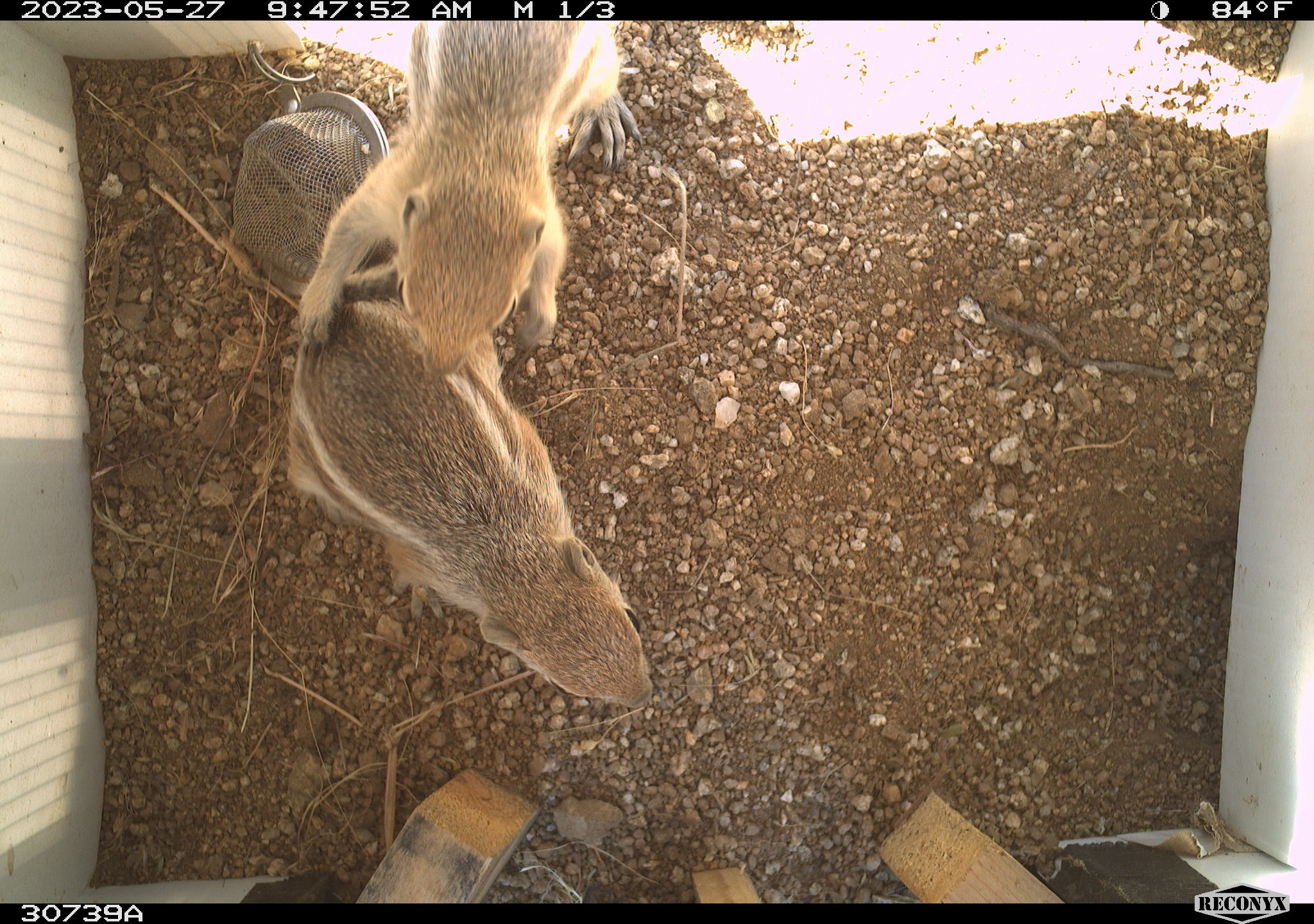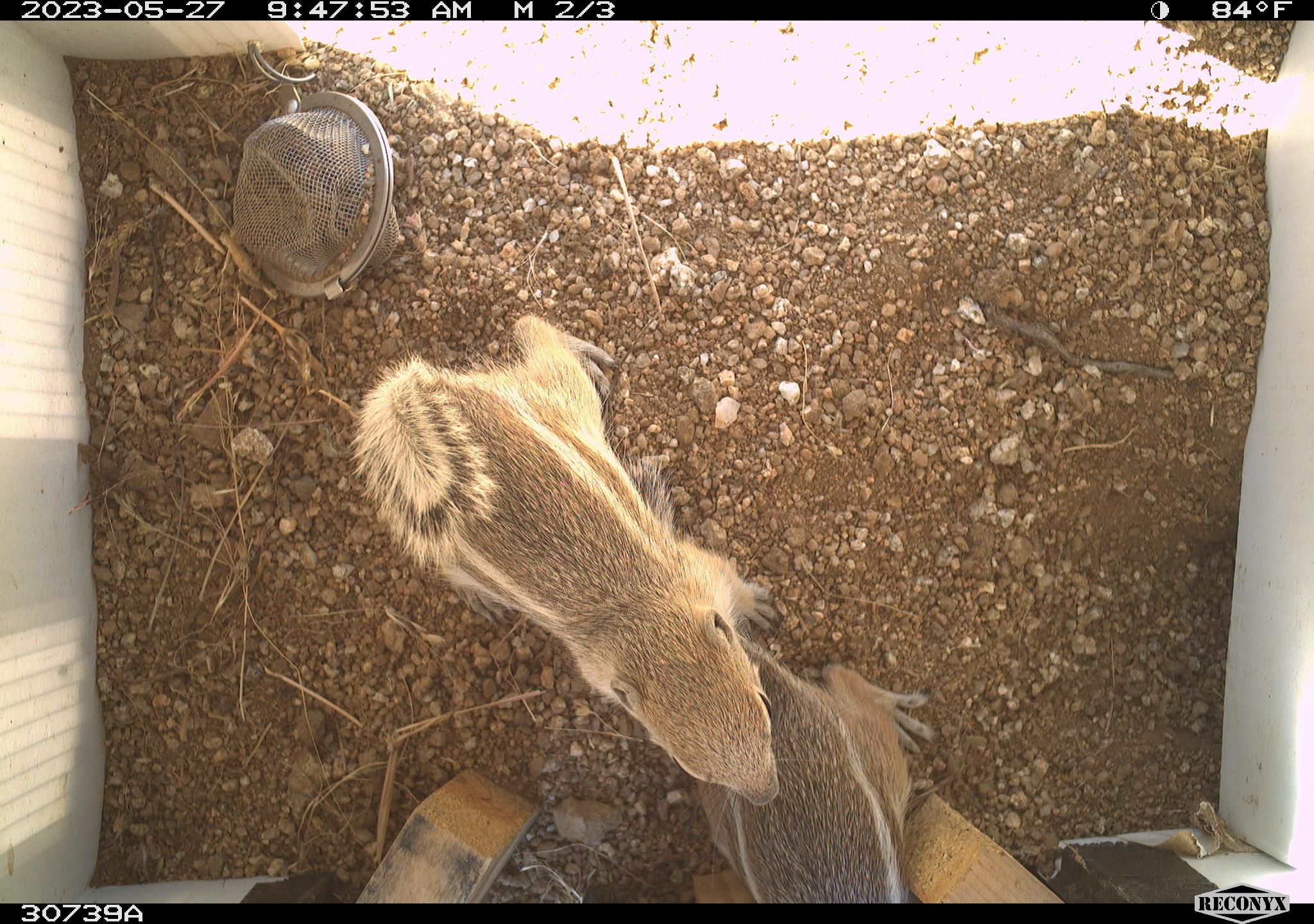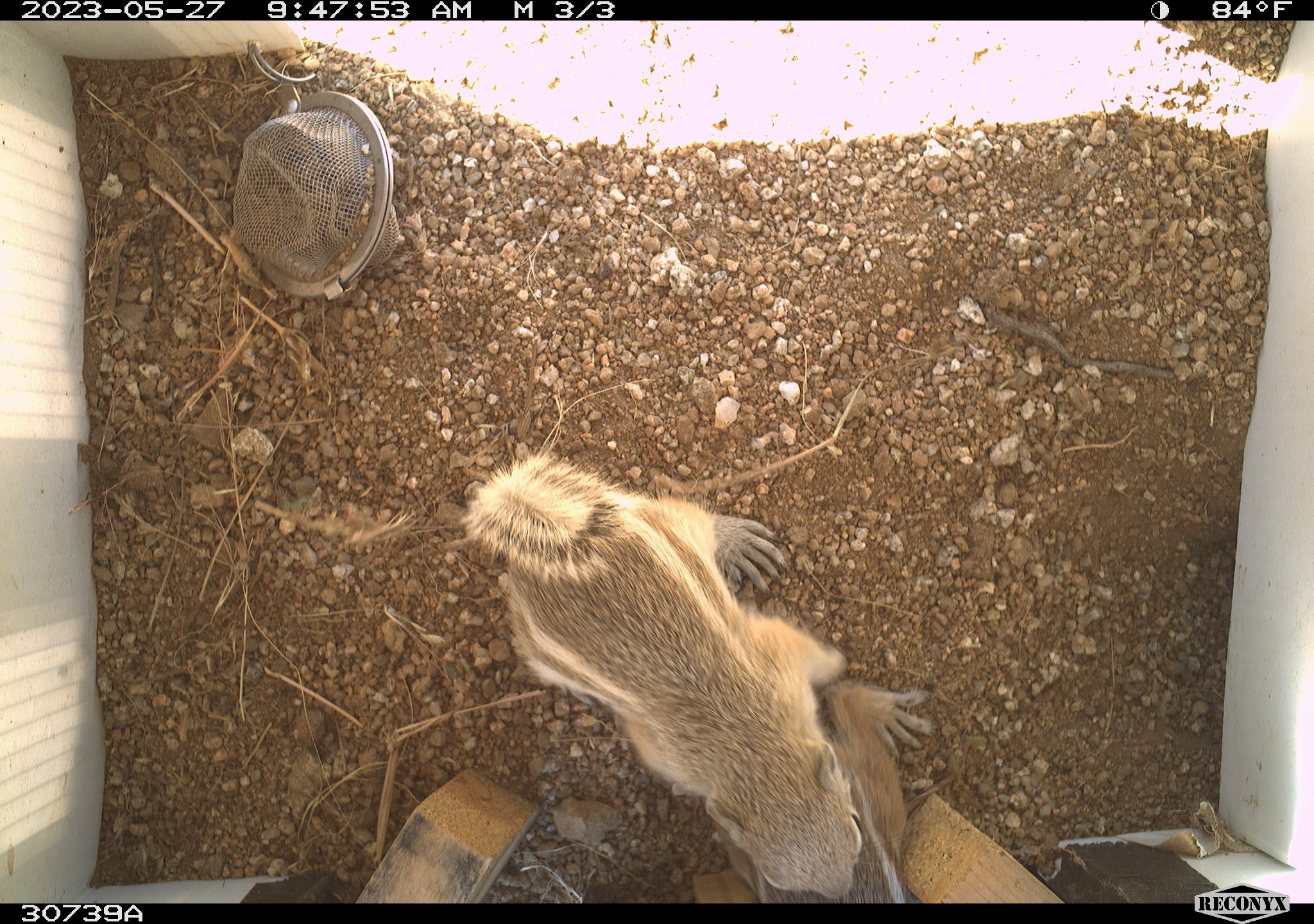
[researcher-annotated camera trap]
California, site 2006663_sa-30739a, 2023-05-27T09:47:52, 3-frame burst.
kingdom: Animalia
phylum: Chordata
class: Mammalia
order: Rodentia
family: Sciuridae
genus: Ammospermophilus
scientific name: Ammospermophilus leucurus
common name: white-tailed antelope squirrel